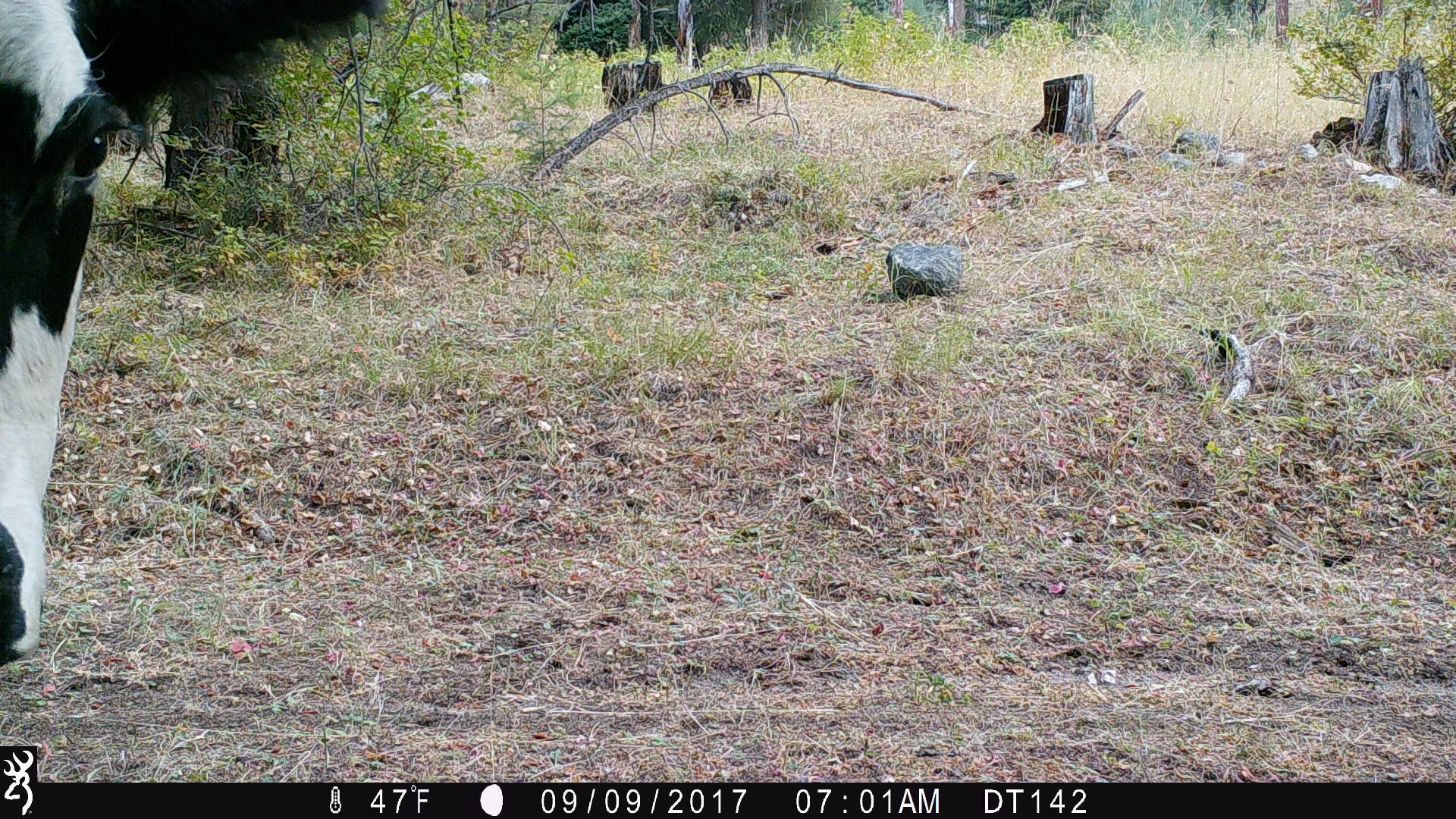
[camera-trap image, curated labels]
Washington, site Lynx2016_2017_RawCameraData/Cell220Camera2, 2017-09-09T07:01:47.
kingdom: Animalia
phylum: Chordata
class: Mammalia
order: Artiodactyla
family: Bovidae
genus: Bos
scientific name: Bos taurus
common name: domestic cattle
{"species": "domestic cattle (Bos taurus)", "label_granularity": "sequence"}